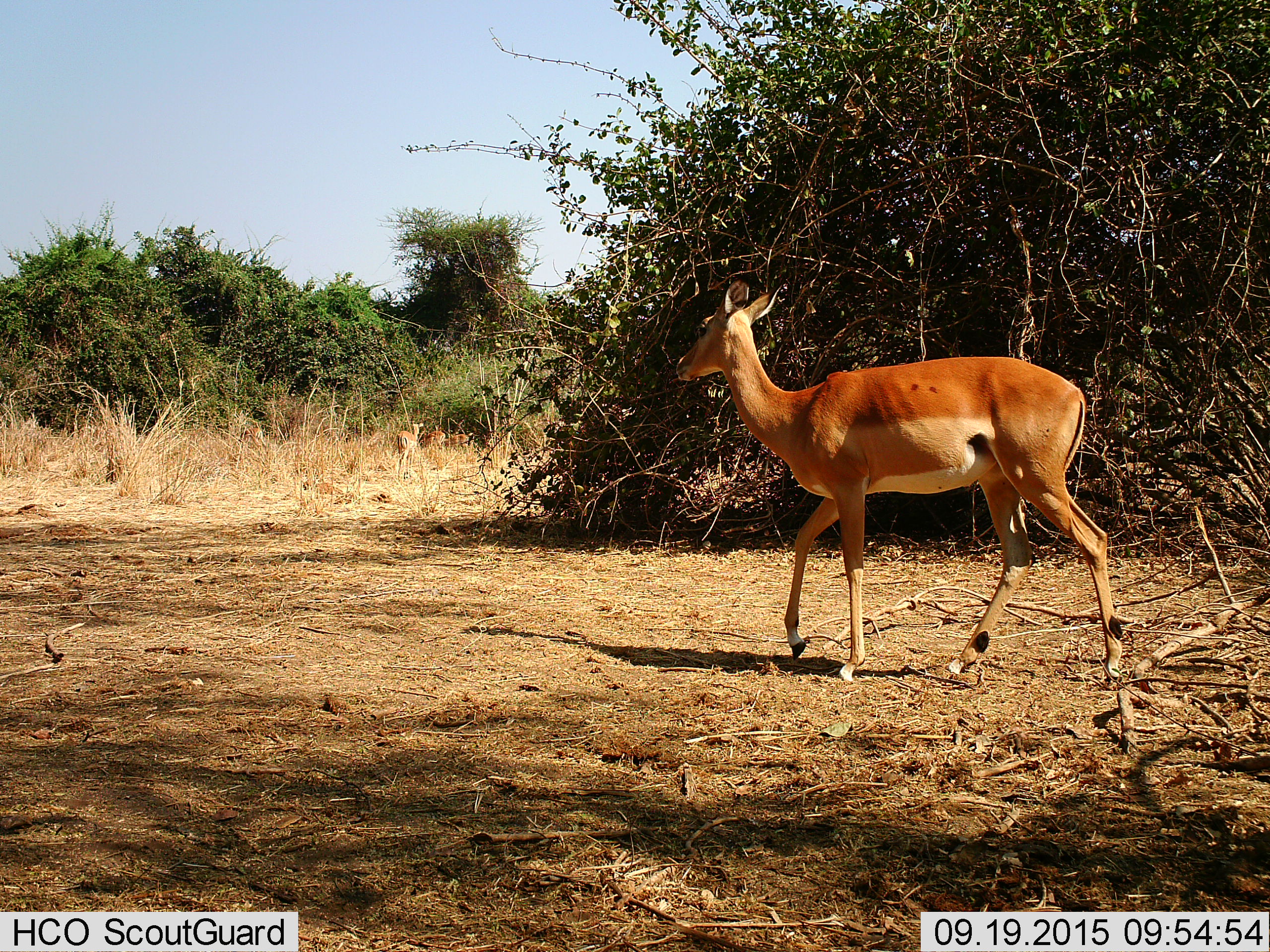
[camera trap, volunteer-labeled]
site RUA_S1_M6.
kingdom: Animalia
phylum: Chordata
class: Mammalia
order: Artiodactyla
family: Bovidae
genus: Aepyceros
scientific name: Aepyceros melampus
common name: impala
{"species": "impala (Aepyceros melampus)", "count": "1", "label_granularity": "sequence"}